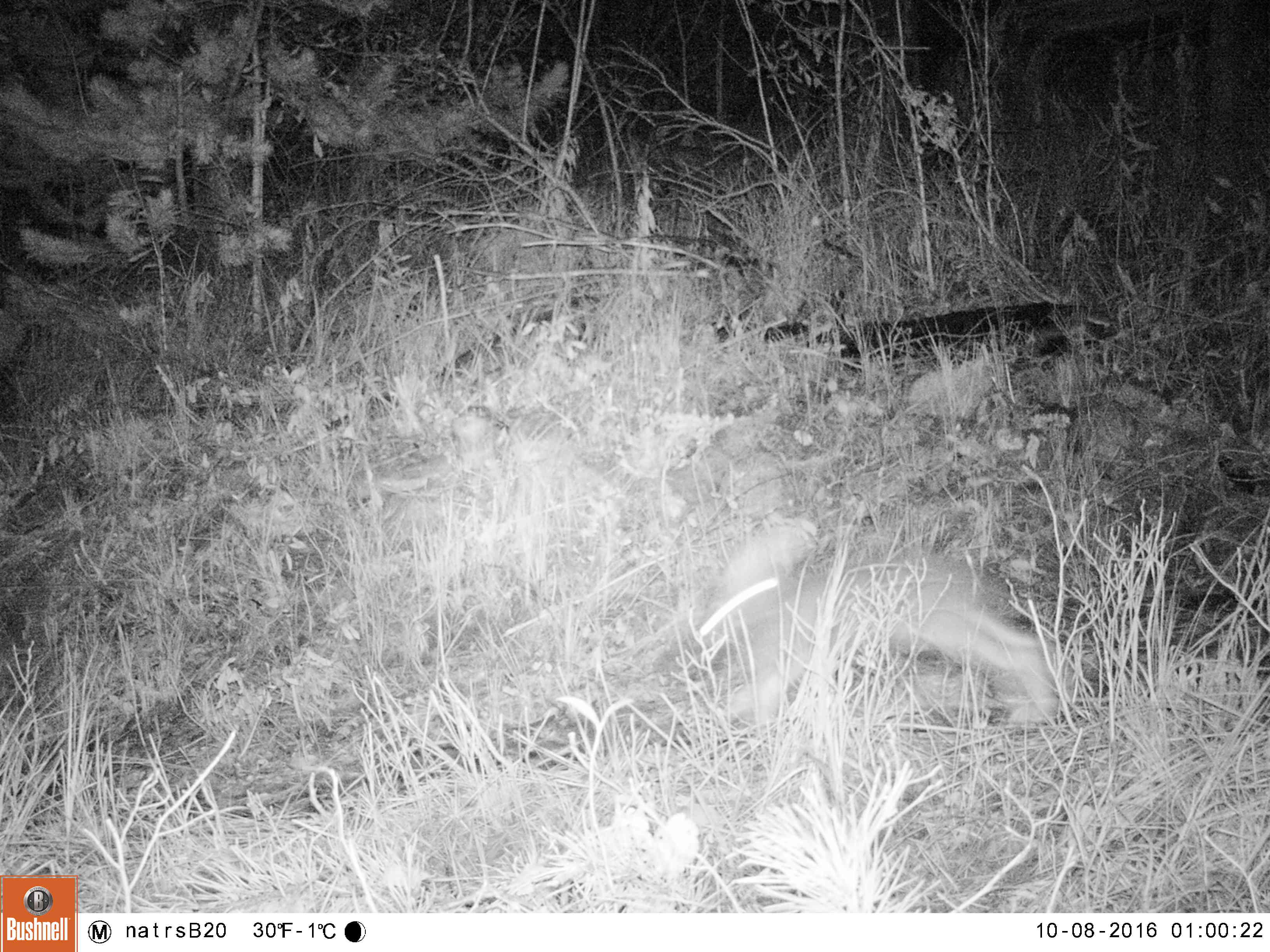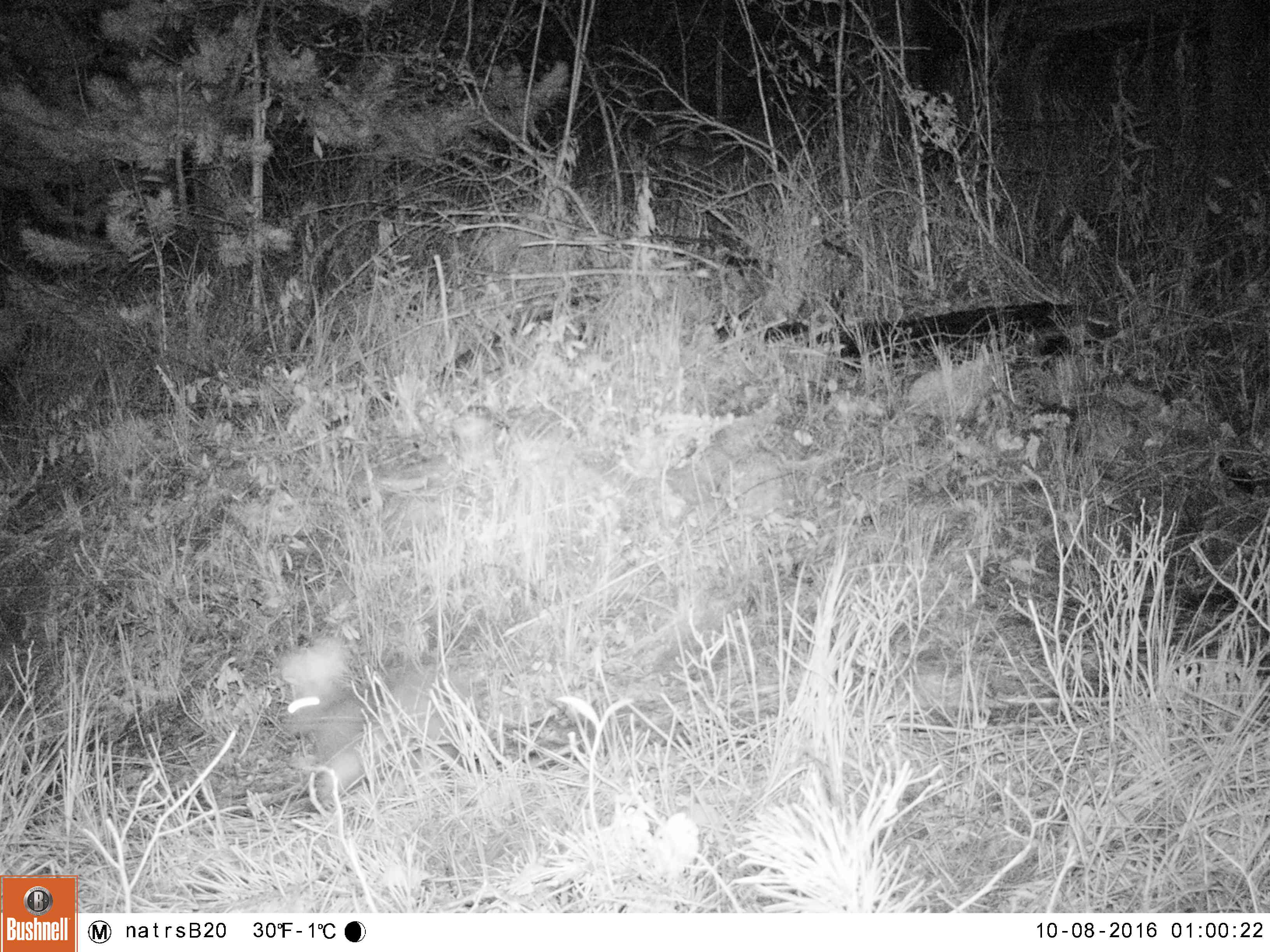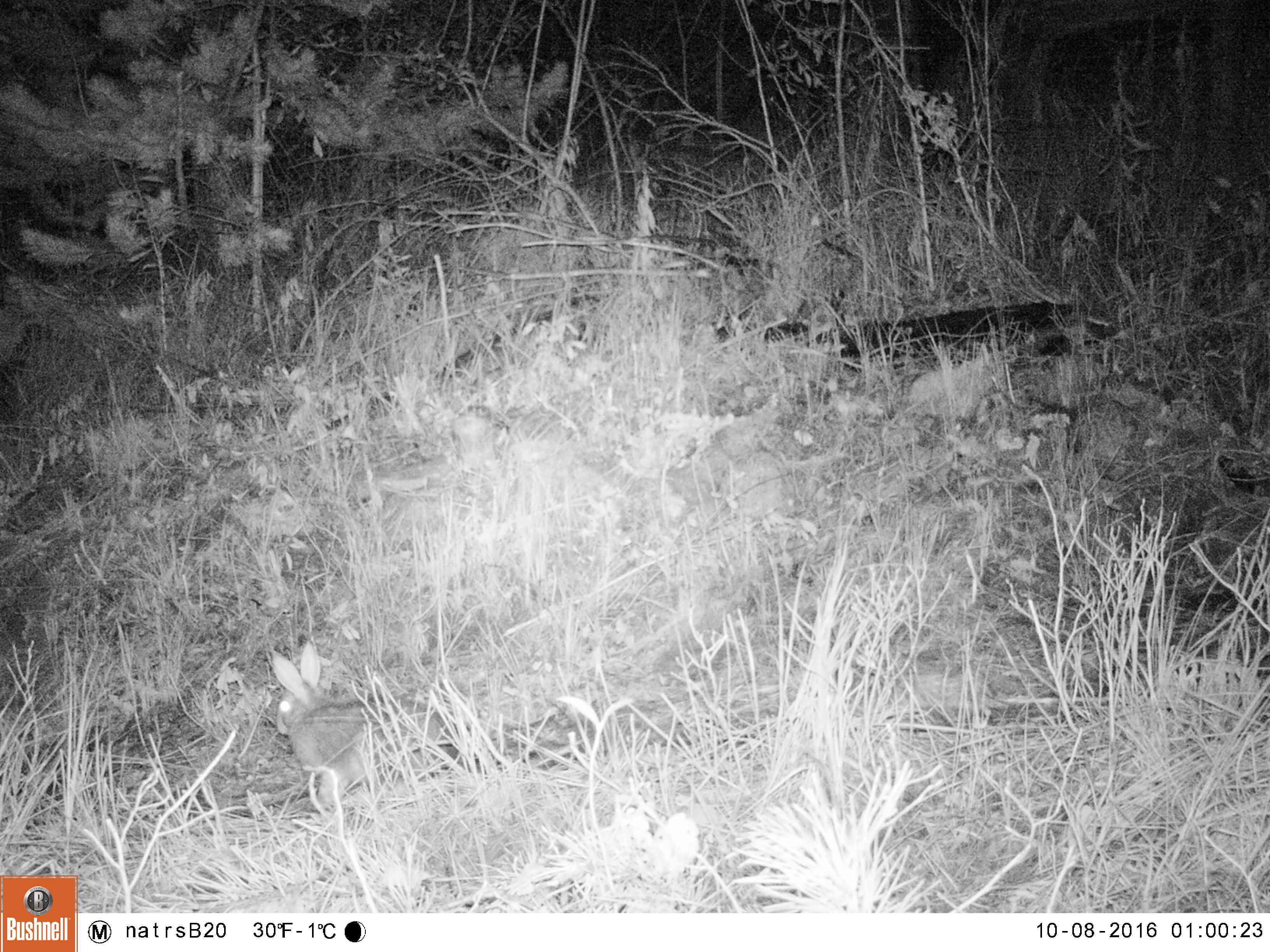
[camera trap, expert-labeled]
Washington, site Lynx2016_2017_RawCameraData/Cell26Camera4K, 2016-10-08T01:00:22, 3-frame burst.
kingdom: Animalia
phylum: Chordata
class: Mammalia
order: Lagomorpha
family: Leporidae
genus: Lepus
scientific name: Lepus americanus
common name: snowshoe hare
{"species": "Lepus americanus (snowshoe hare)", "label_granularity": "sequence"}